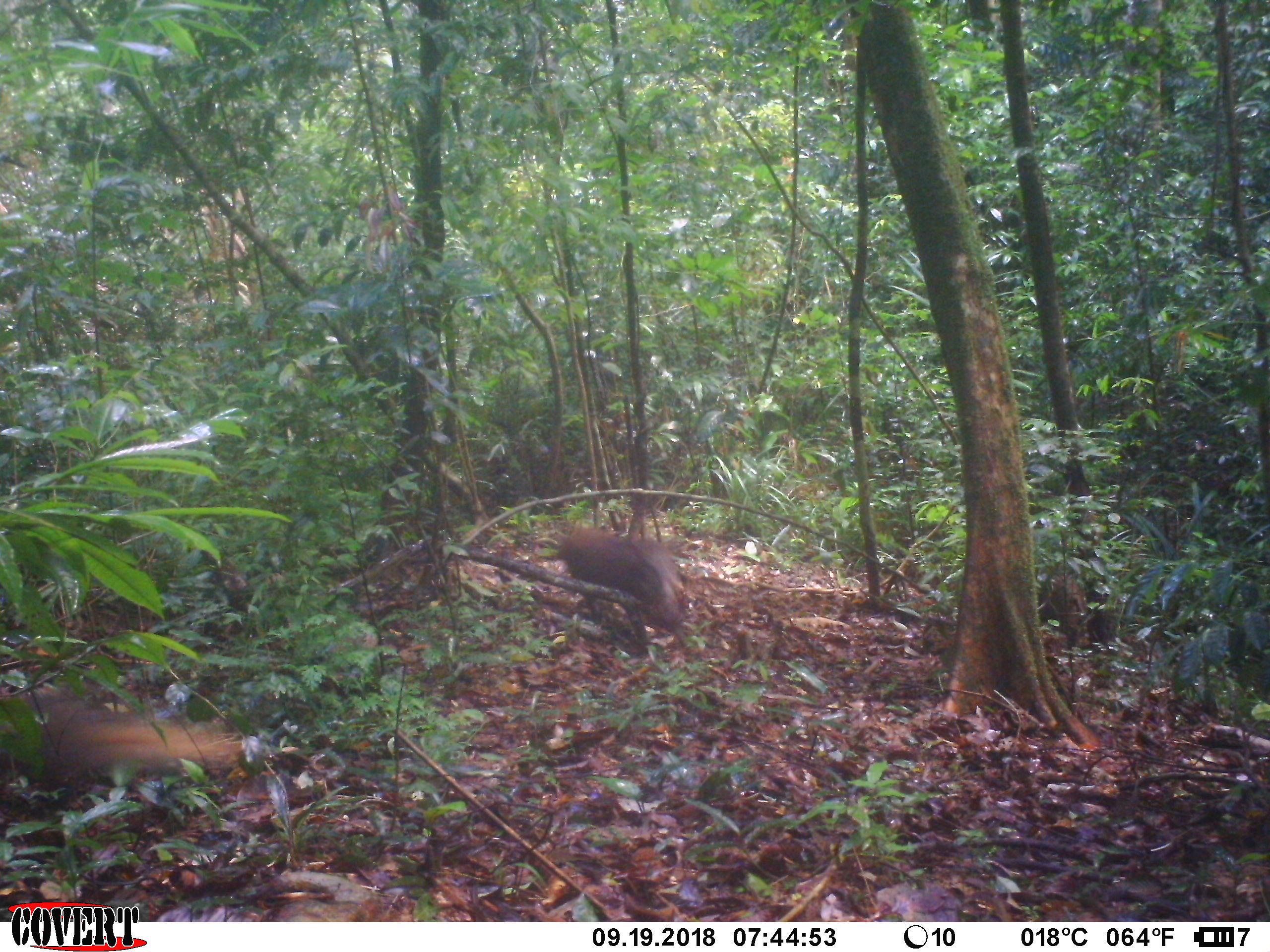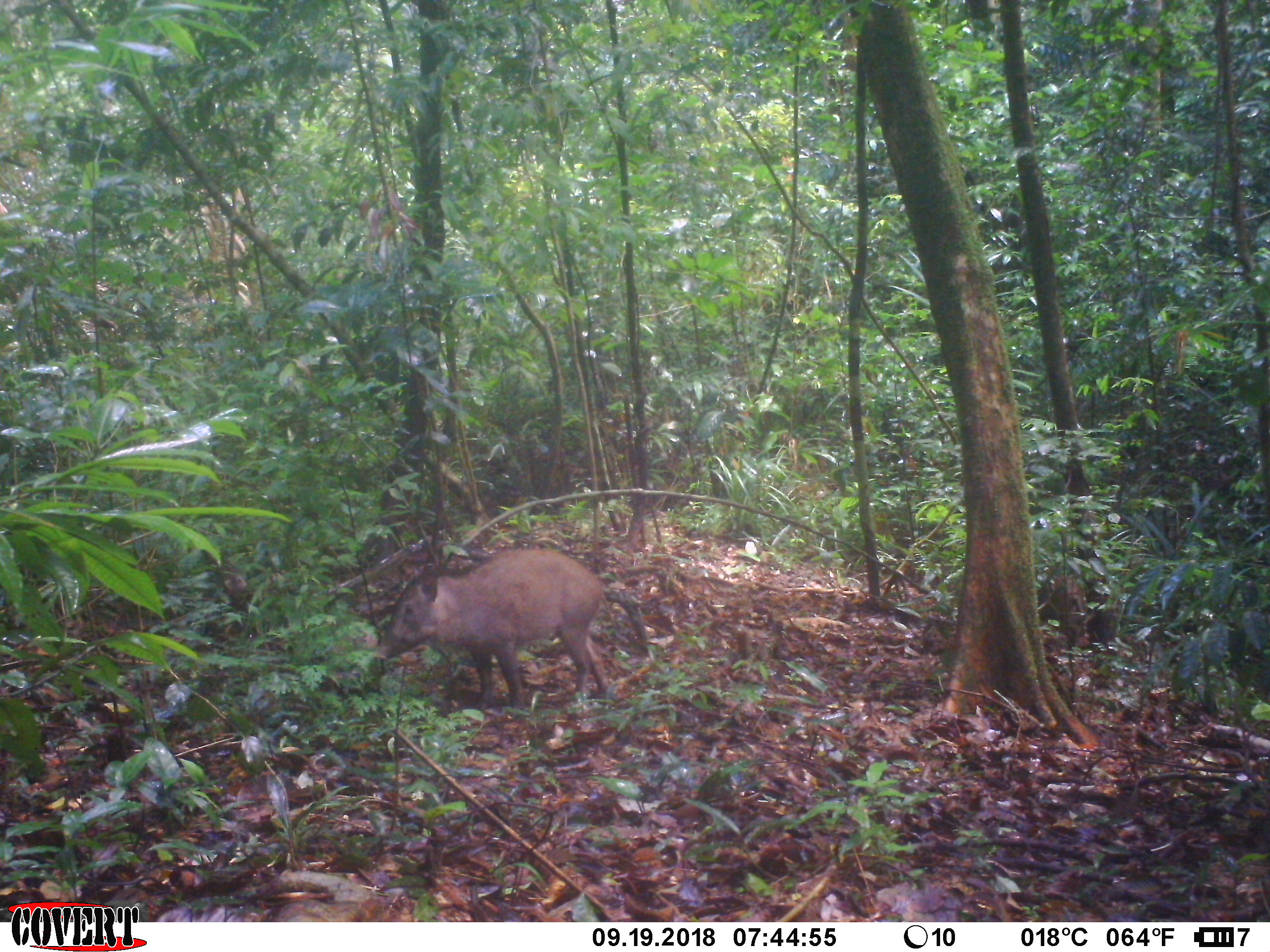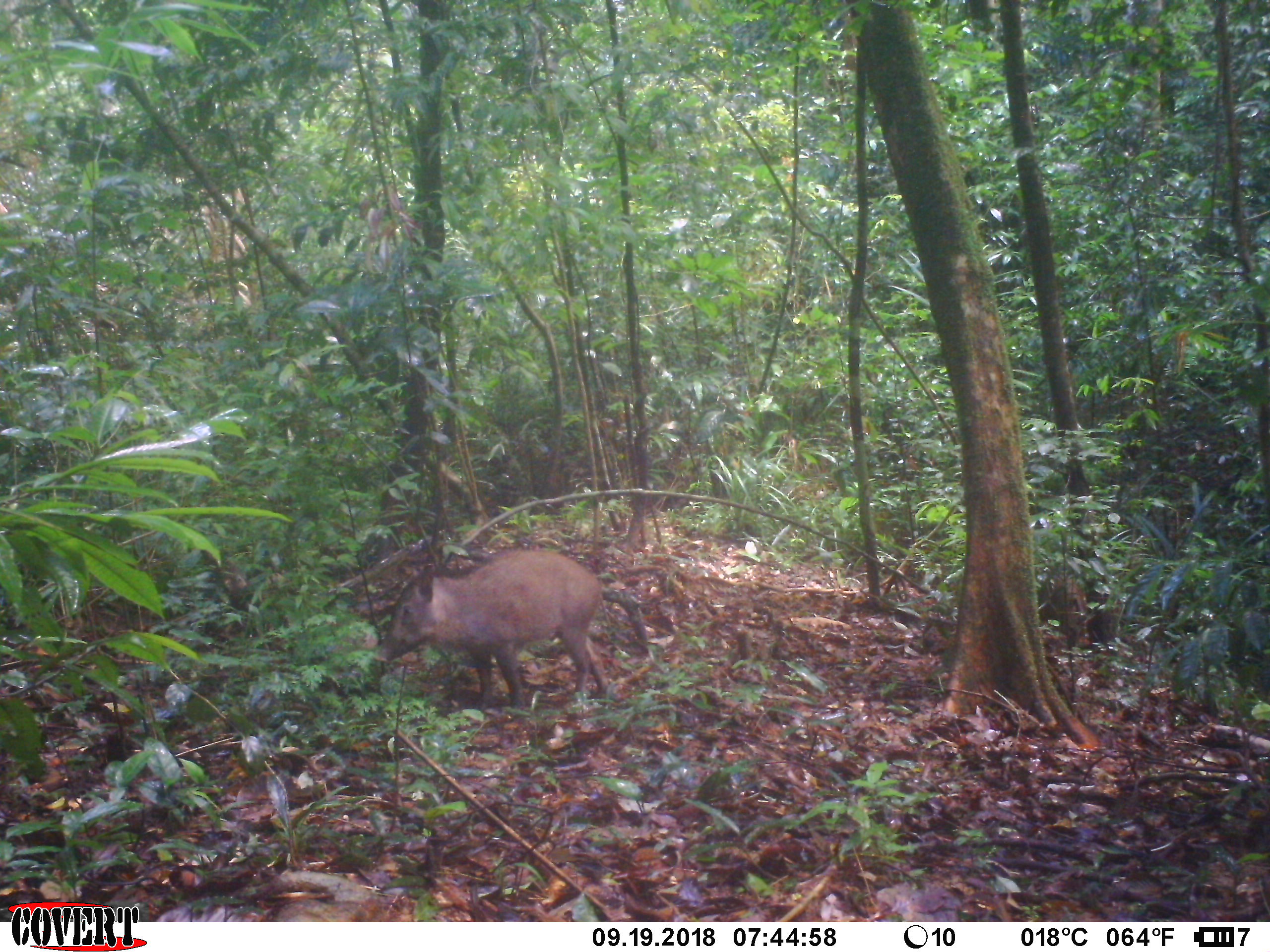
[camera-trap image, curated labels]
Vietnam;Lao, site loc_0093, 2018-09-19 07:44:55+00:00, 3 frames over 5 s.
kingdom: Animalia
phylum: Chordata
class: Mammalia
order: Artiodactyla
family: Suidae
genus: Sus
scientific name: Sus scrofa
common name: eurasian wild pig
Eurasian wild pig (Sus scrofa). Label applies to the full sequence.